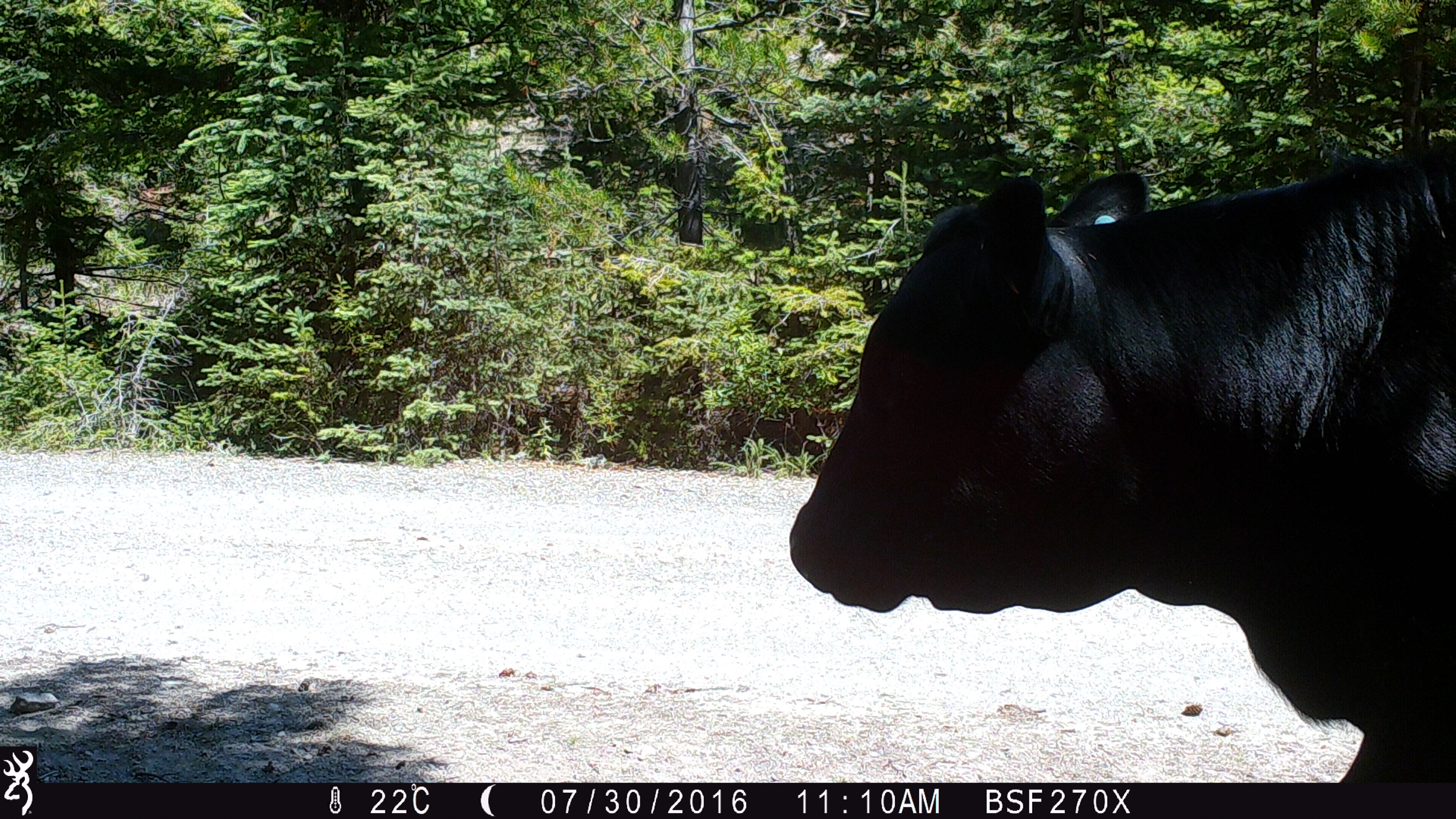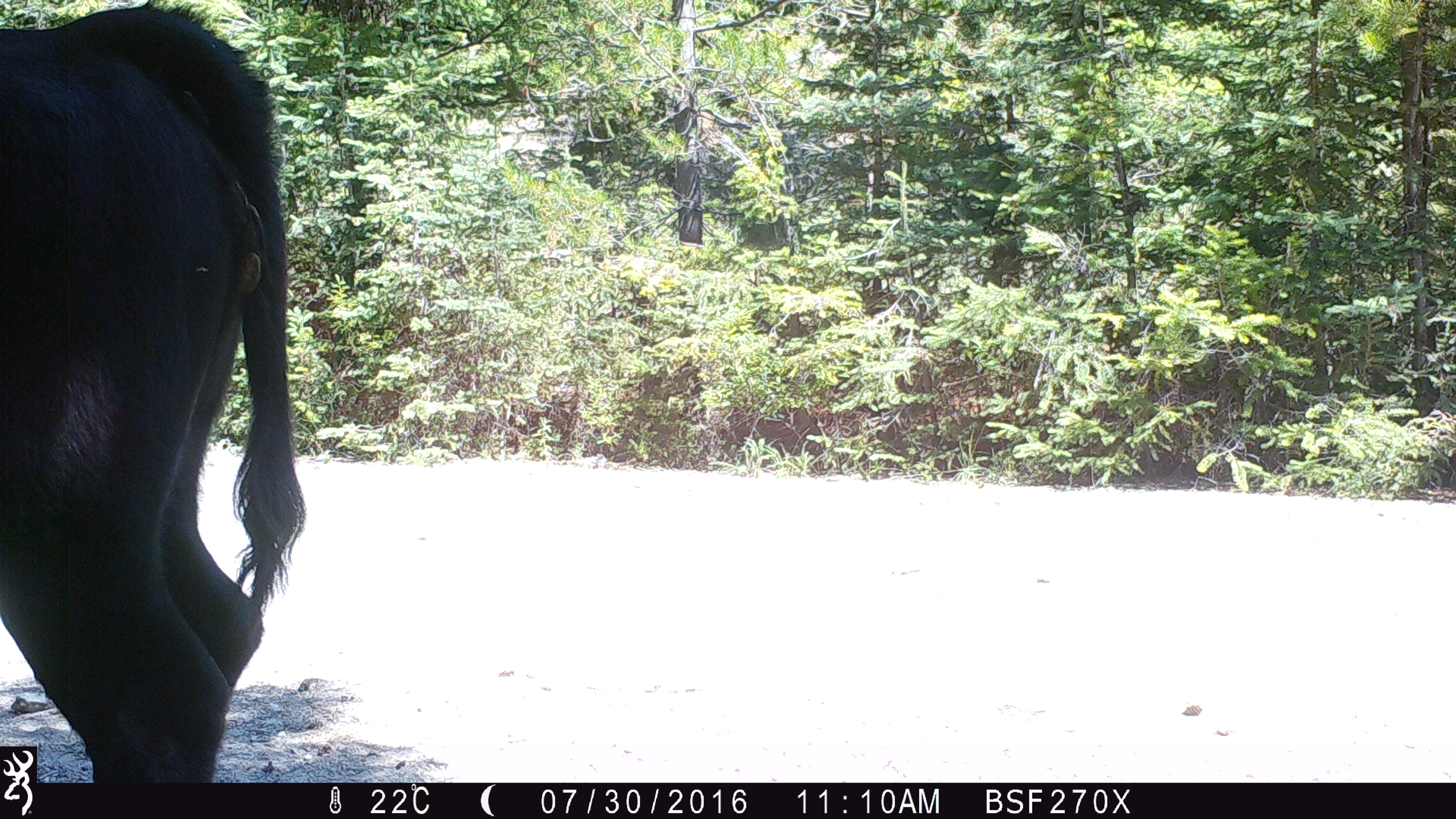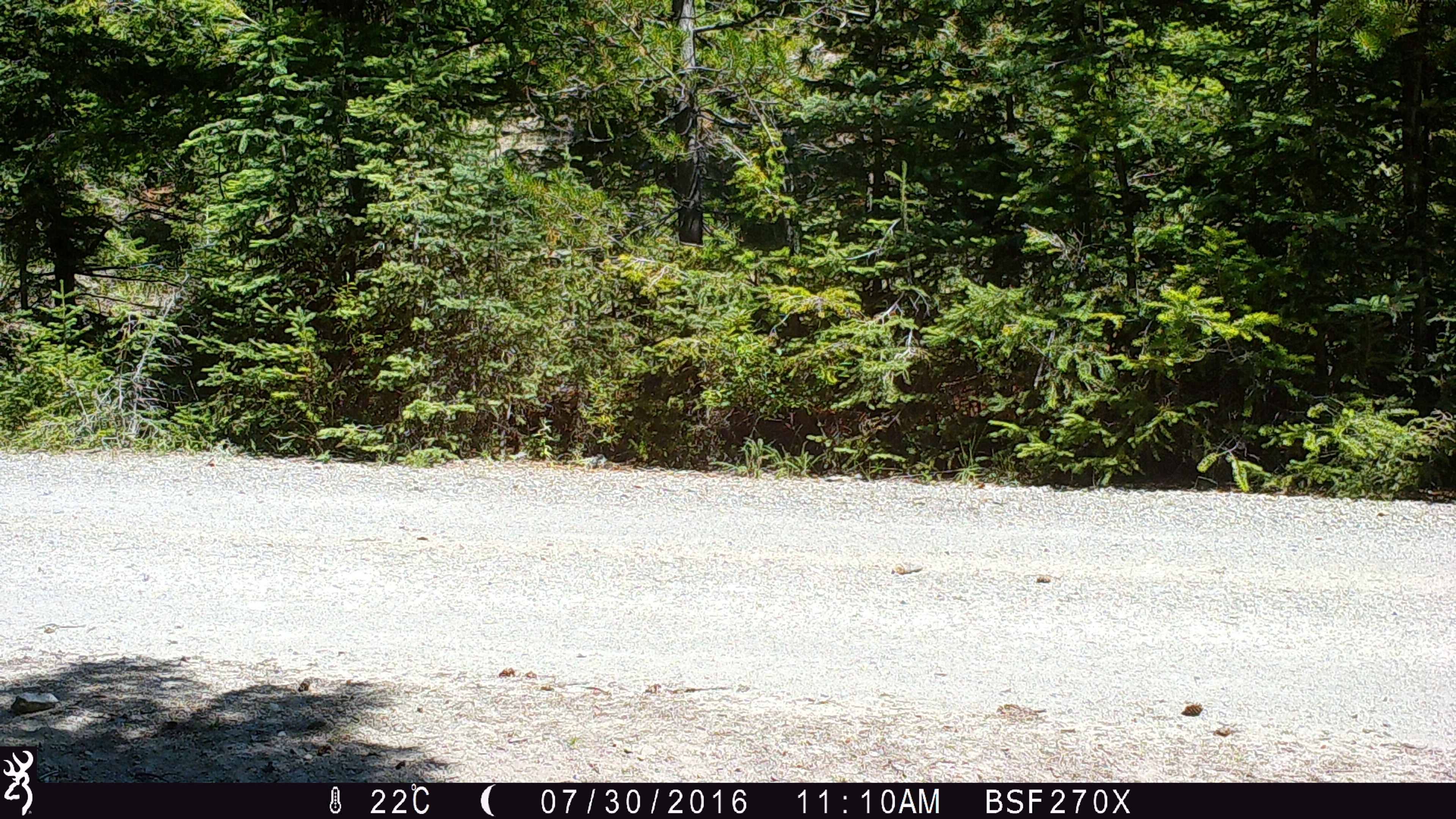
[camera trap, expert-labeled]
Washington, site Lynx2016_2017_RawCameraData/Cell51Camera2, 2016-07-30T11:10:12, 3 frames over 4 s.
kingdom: Animalia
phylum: Chordata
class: Mammalia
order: Artiodactyla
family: Bovidae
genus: Bos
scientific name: Bos taurus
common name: domestic cattle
Domestic cattle (Bos taurus). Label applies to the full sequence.